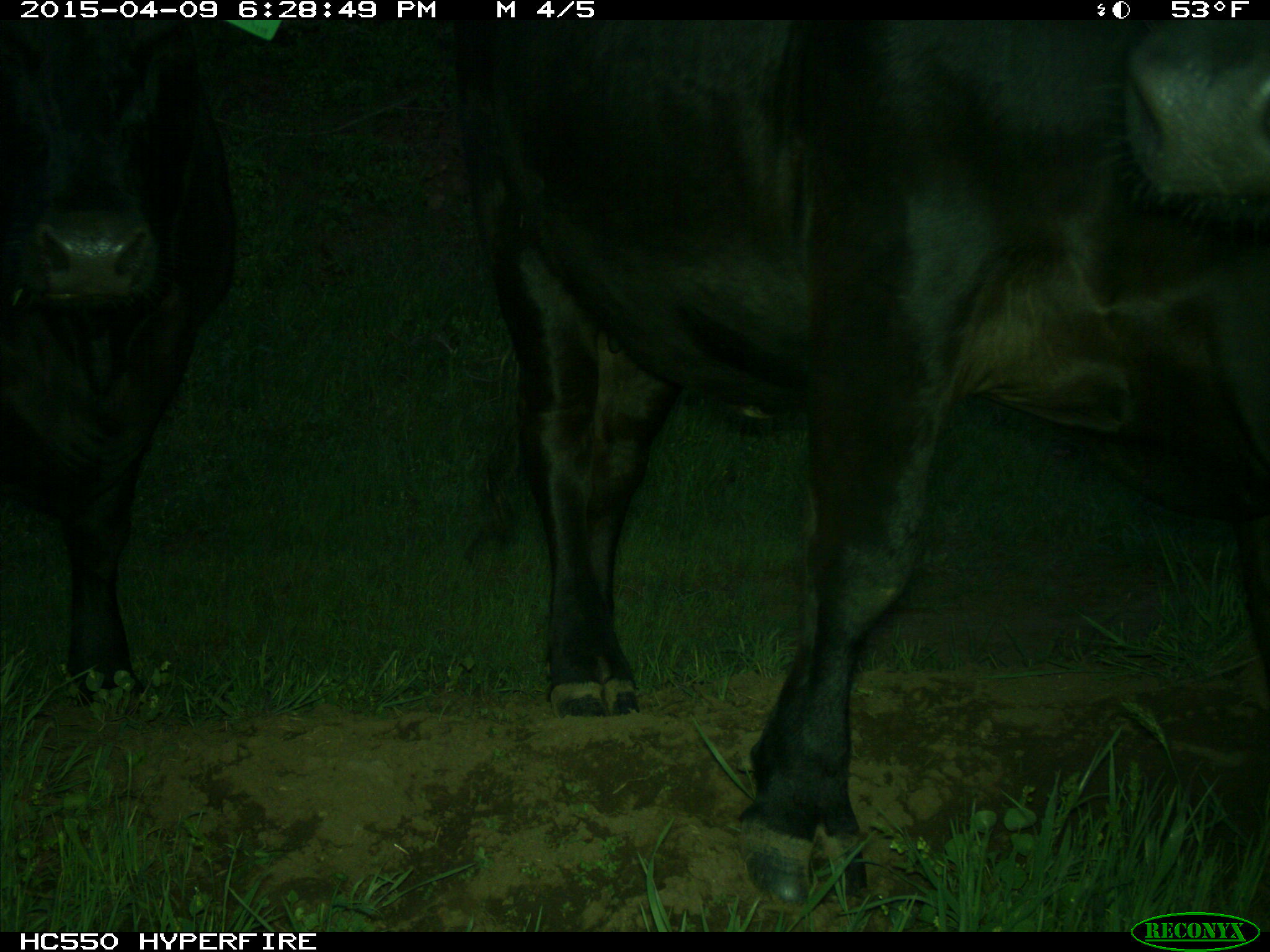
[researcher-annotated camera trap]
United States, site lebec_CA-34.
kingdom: Animalia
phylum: Chordata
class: Mammalia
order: Artiodactyla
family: Bovidae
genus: Bos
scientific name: Bos taurus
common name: domestic cow